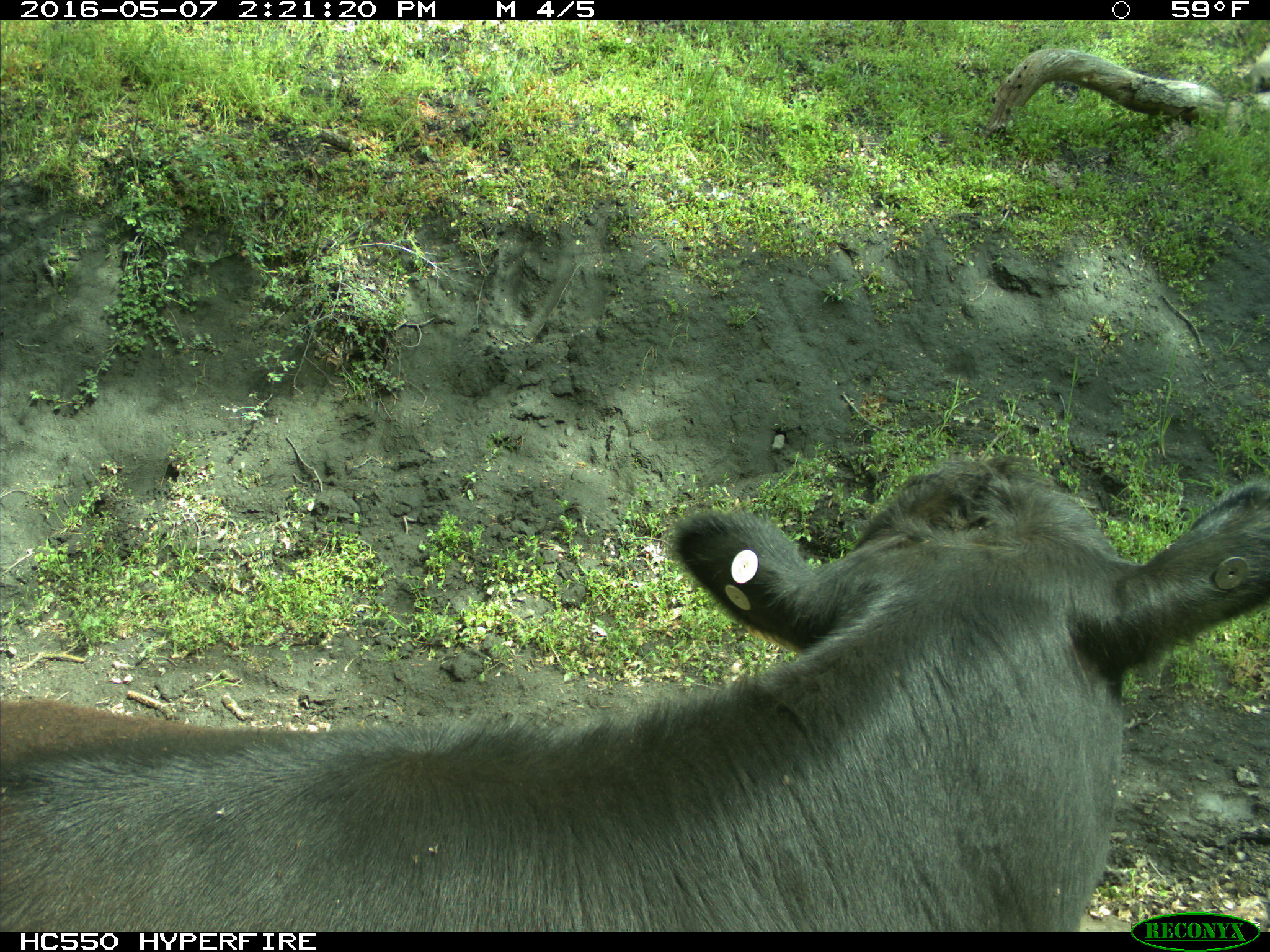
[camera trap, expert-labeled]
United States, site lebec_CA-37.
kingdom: Animalia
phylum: Chordata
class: Mammalia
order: Artiodactyla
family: Bovidae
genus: Bos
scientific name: Bos taurus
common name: domestic cow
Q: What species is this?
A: Bos taurus (domestic cow).